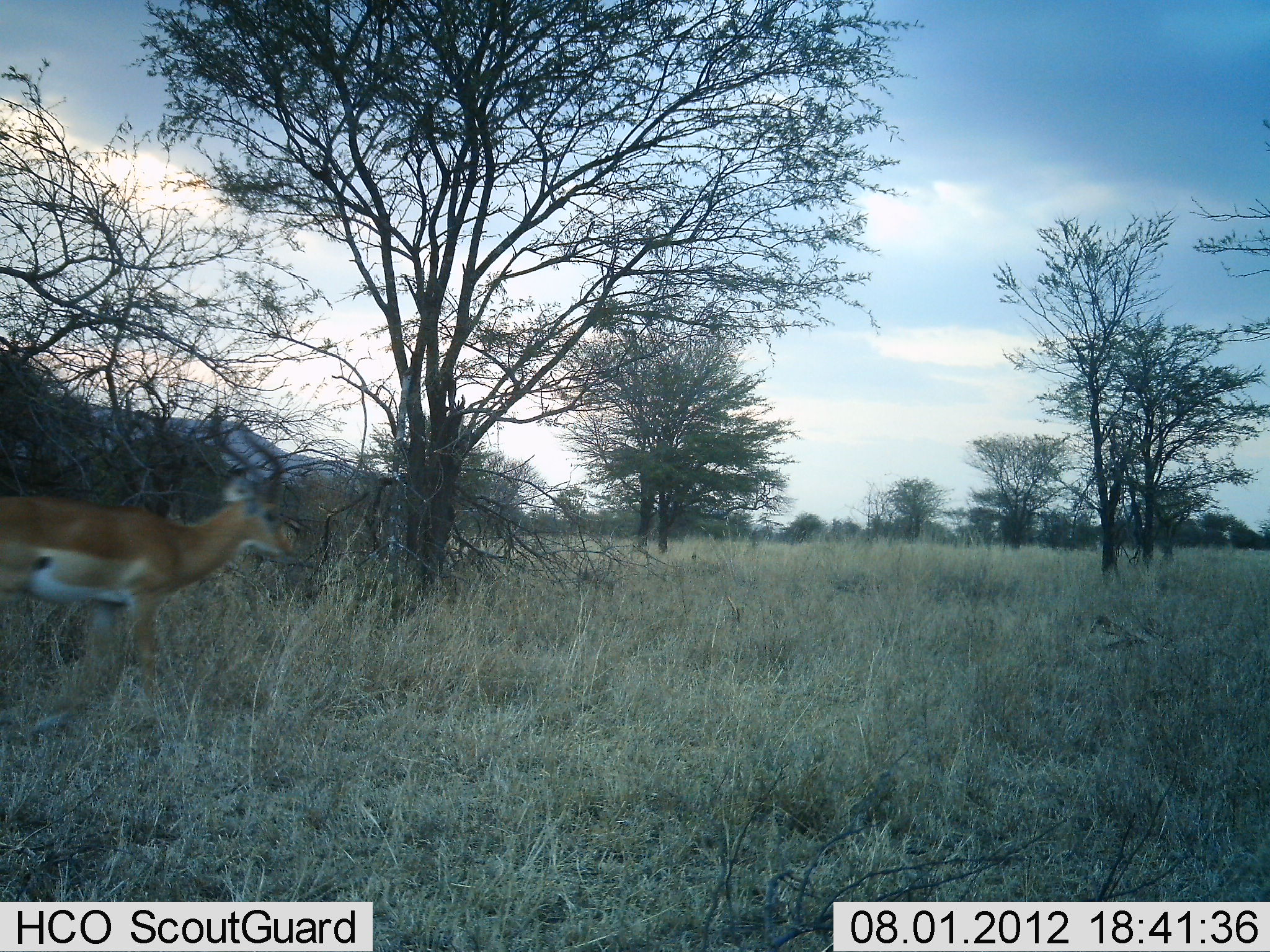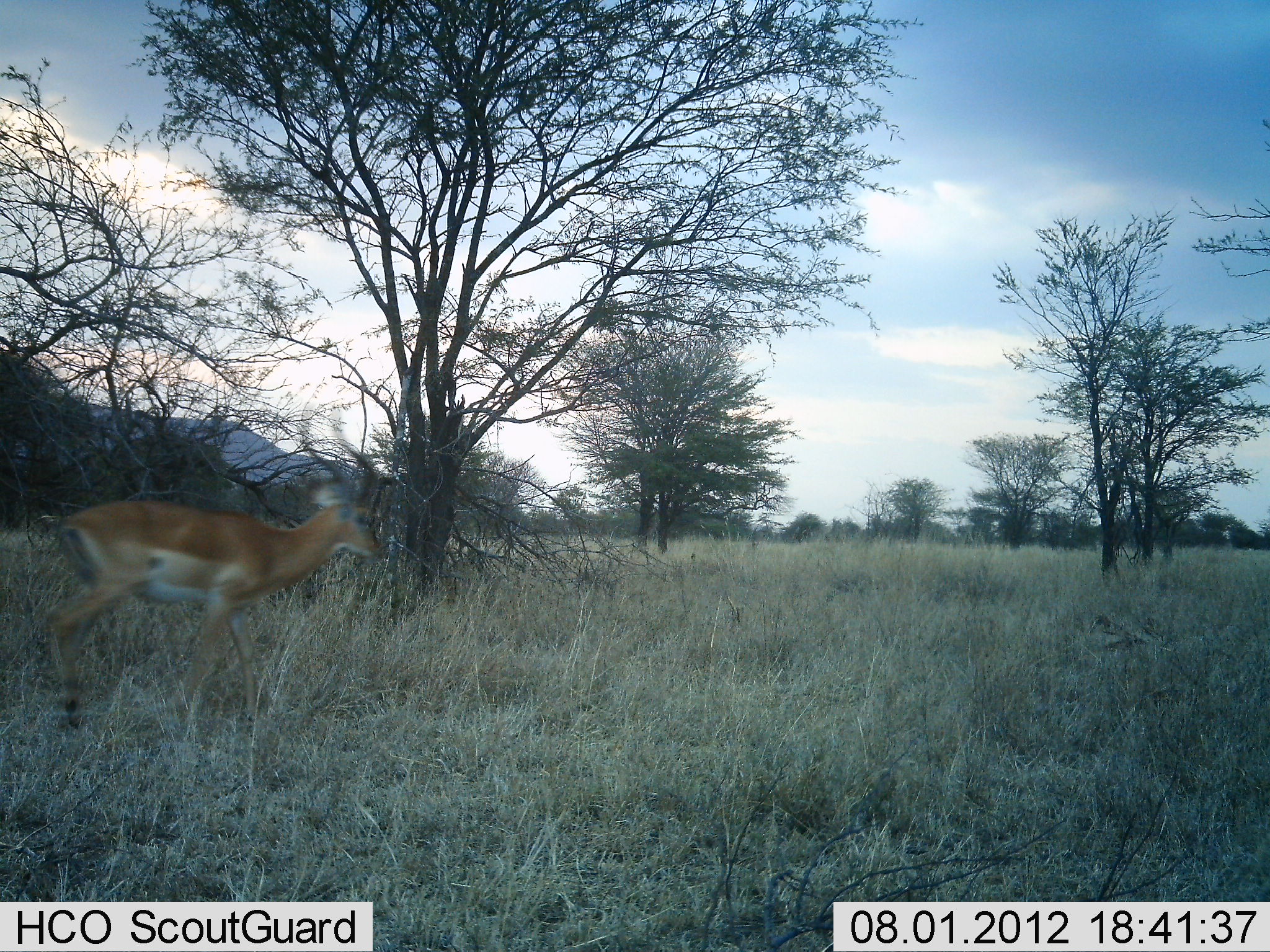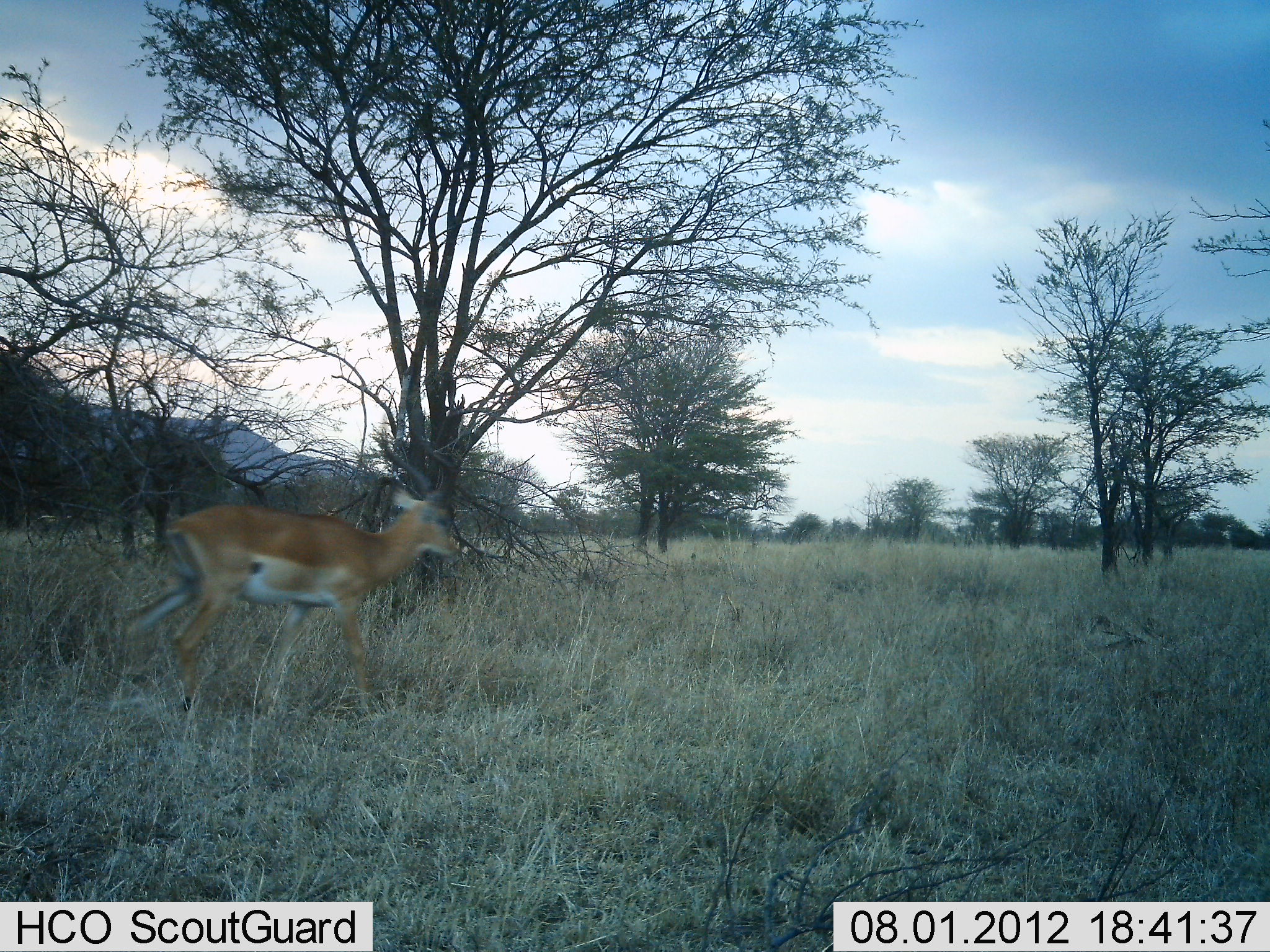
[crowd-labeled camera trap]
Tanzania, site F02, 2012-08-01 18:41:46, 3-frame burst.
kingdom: Animalia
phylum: Chordata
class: Mammalia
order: Artiodactyla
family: Bovidae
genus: Aepyceros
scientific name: Aepyceros melampus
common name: impala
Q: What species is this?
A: Impala (Aepyceros melampus).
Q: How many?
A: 1.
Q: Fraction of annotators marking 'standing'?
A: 0%.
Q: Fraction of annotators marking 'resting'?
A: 0%.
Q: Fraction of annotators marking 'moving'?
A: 100%.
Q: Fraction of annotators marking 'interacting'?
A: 0%.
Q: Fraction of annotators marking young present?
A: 0%.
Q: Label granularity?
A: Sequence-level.